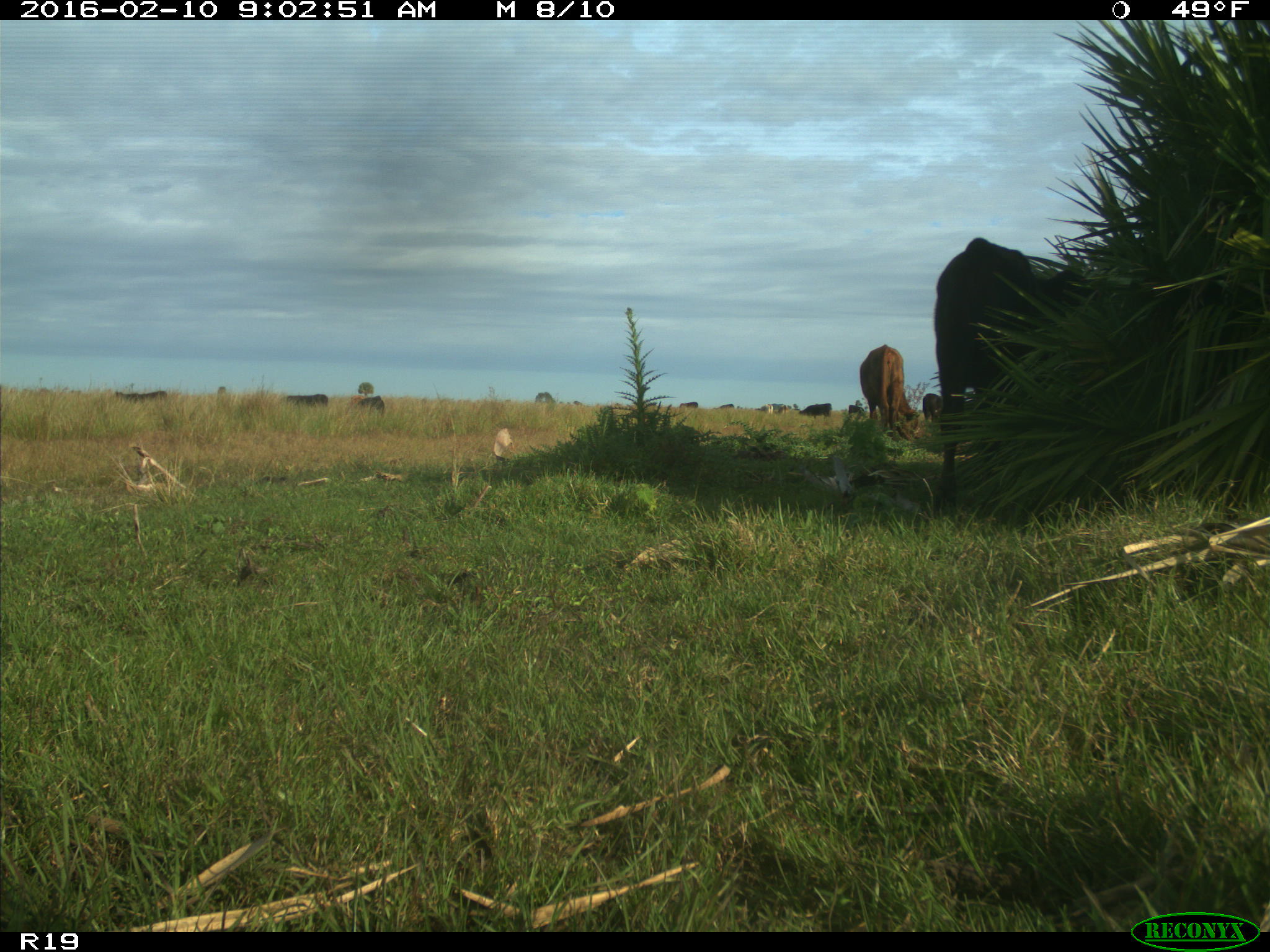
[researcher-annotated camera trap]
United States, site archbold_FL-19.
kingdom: Animalia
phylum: Chordata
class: Mammalia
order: Artiodactyla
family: Bovidae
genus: Bos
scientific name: Bos taurus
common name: domestic cow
Bos taurus (domestic cow).